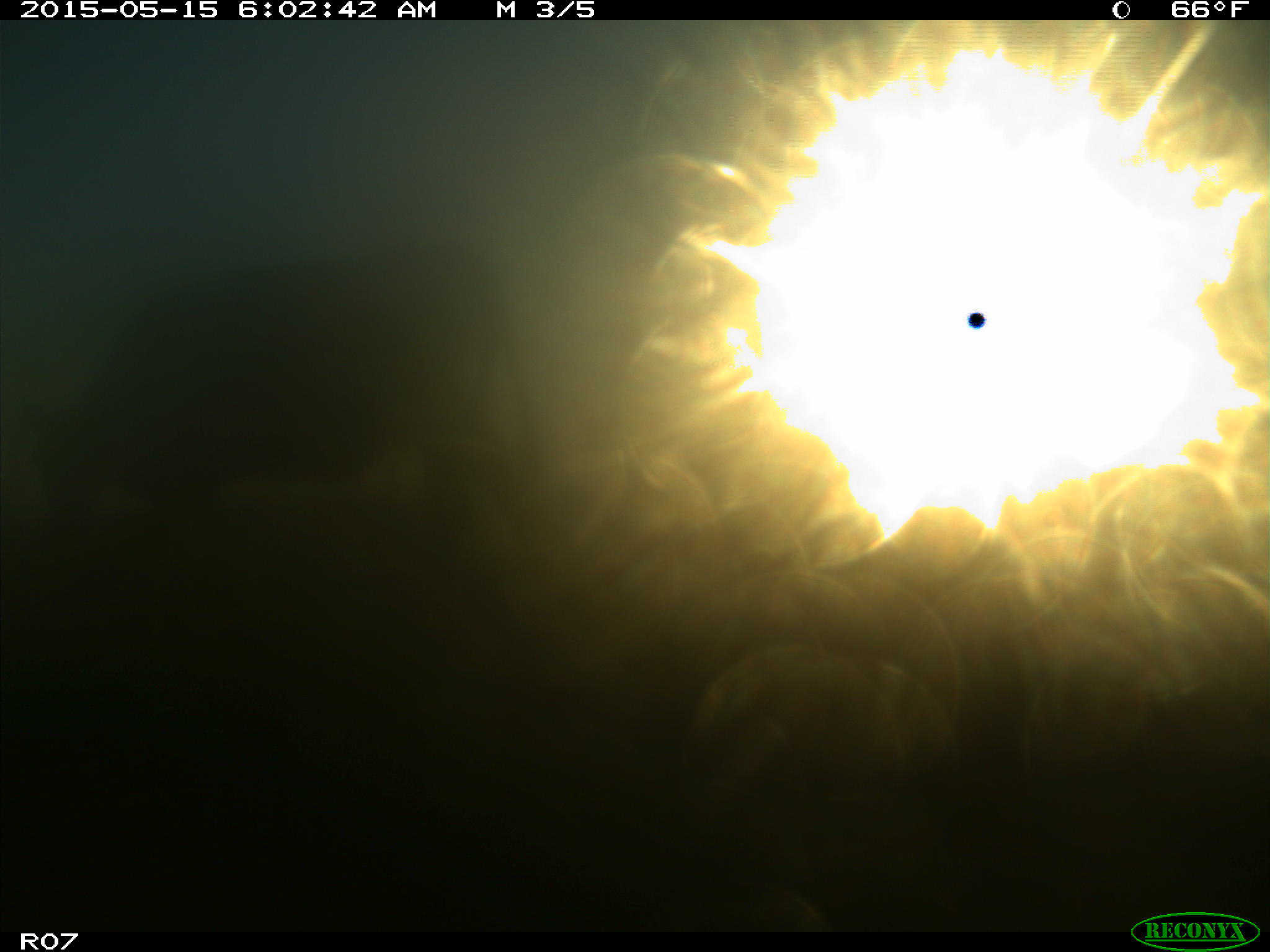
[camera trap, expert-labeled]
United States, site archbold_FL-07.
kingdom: Animalia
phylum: Chordata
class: Mammalia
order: Artiodactyla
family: Bovidae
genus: Bos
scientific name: Bos taurus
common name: domestic cow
Bos taurus (domestic cow).